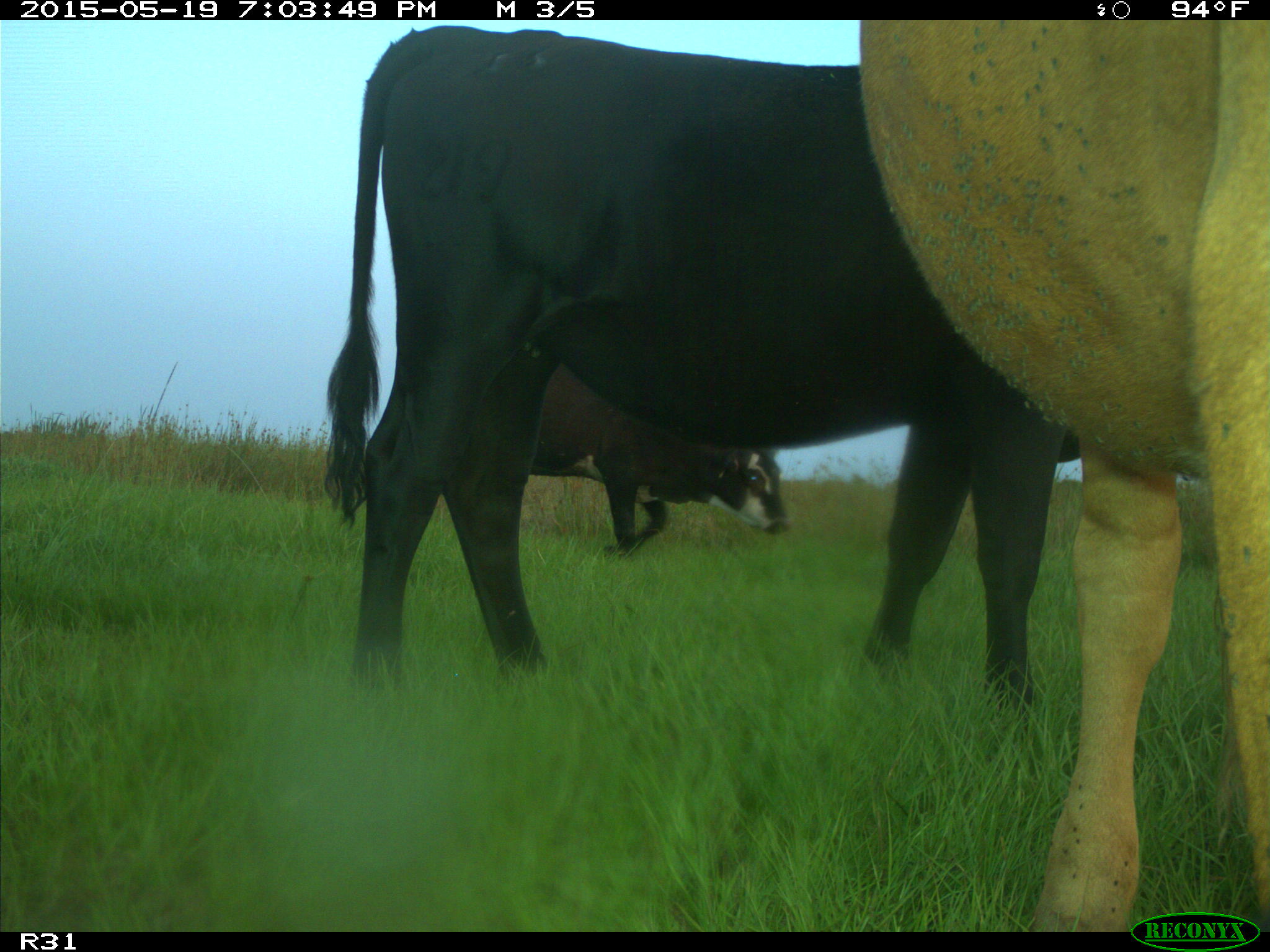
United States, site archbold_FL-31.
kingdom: Animalia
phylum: Chordata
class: Mammalia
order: Artiodactyla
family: Bovidae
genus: Bos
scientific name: Bos taurus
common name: domestic cow